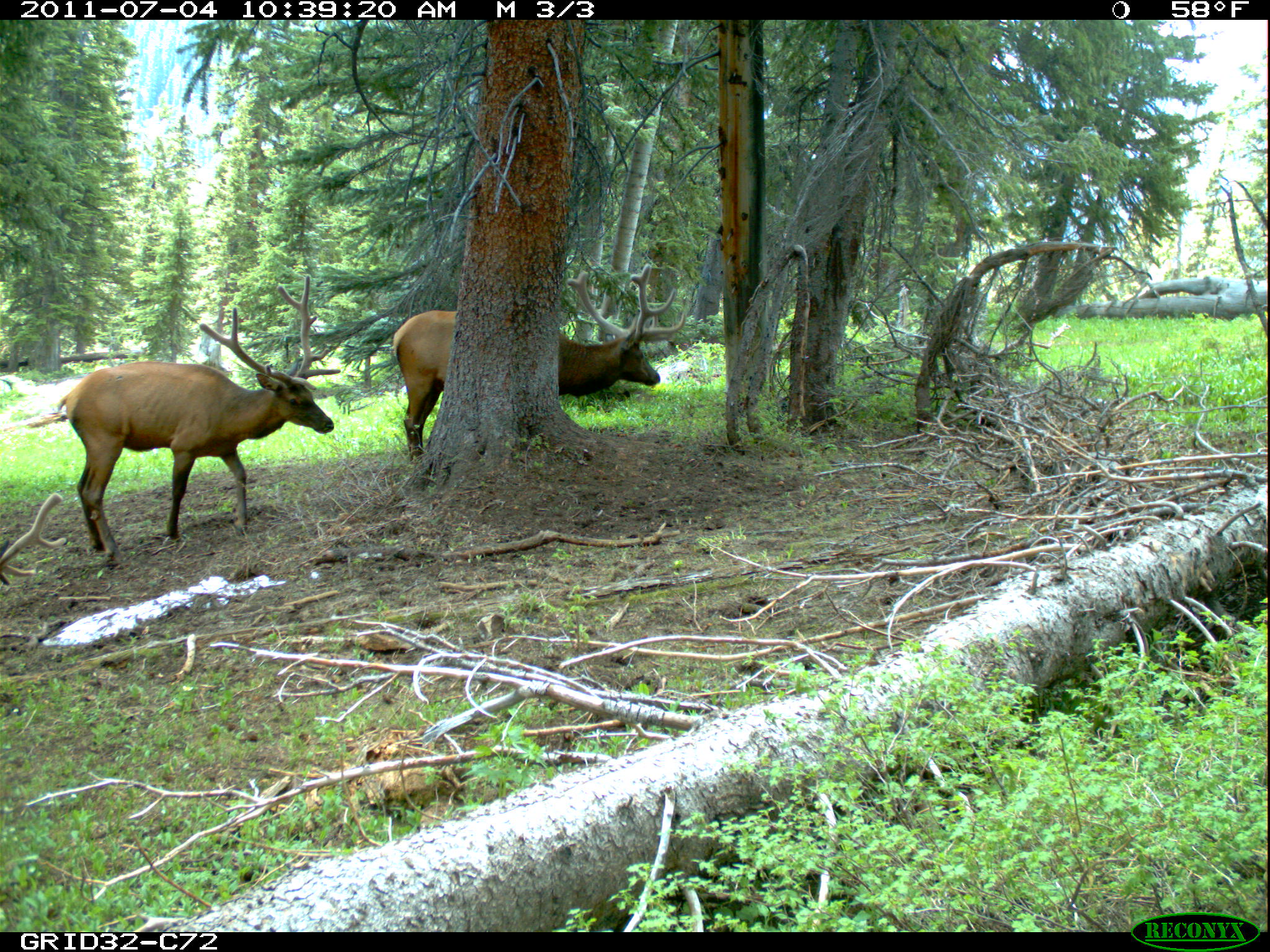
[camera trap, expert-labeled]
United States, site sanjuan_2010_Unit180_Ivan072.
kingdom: Animalia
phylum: Chordata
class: Mammalia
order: Artiodactyla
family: Cervidae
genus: Cervus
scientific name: Cervus elaphus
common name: red deer